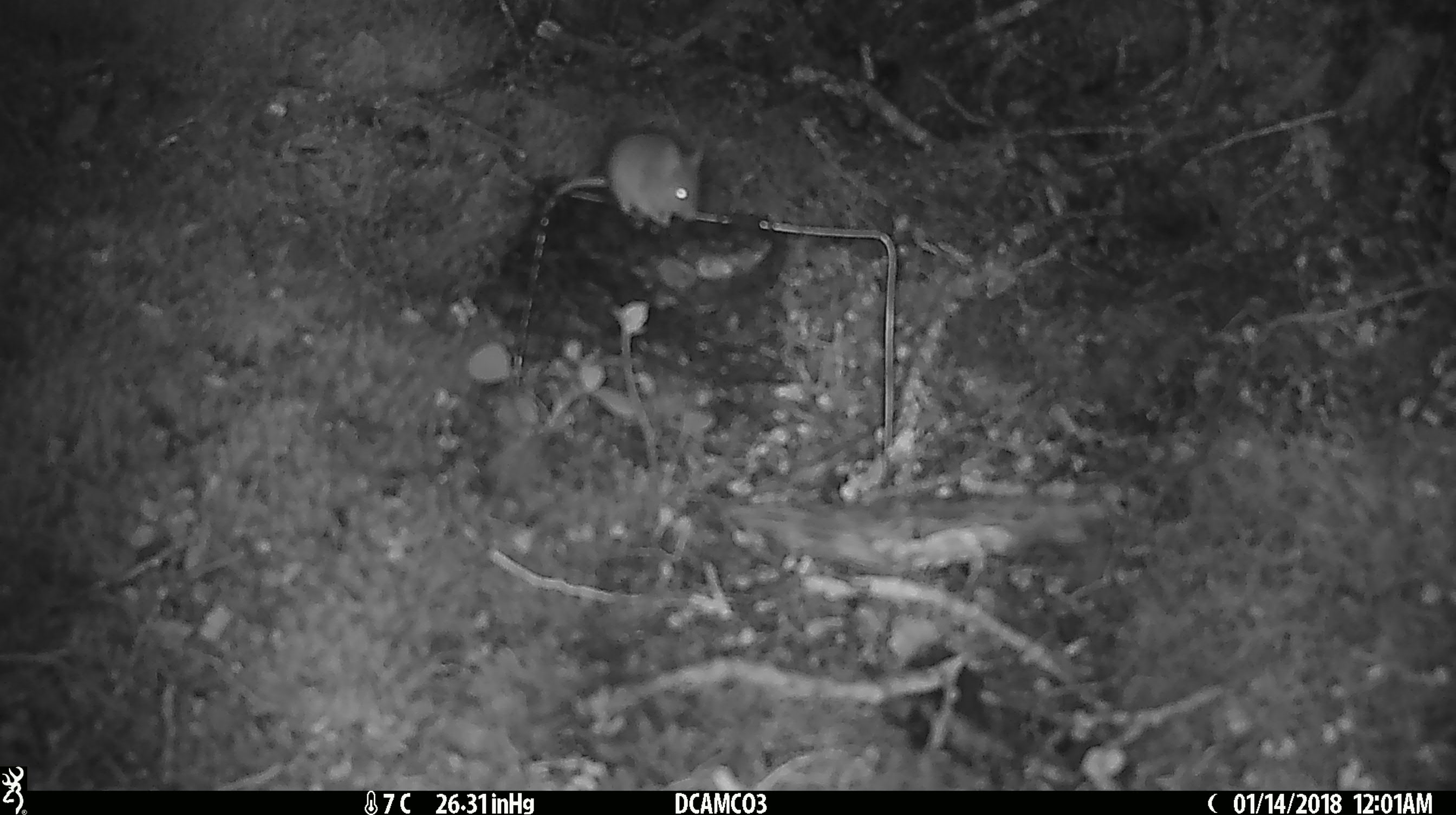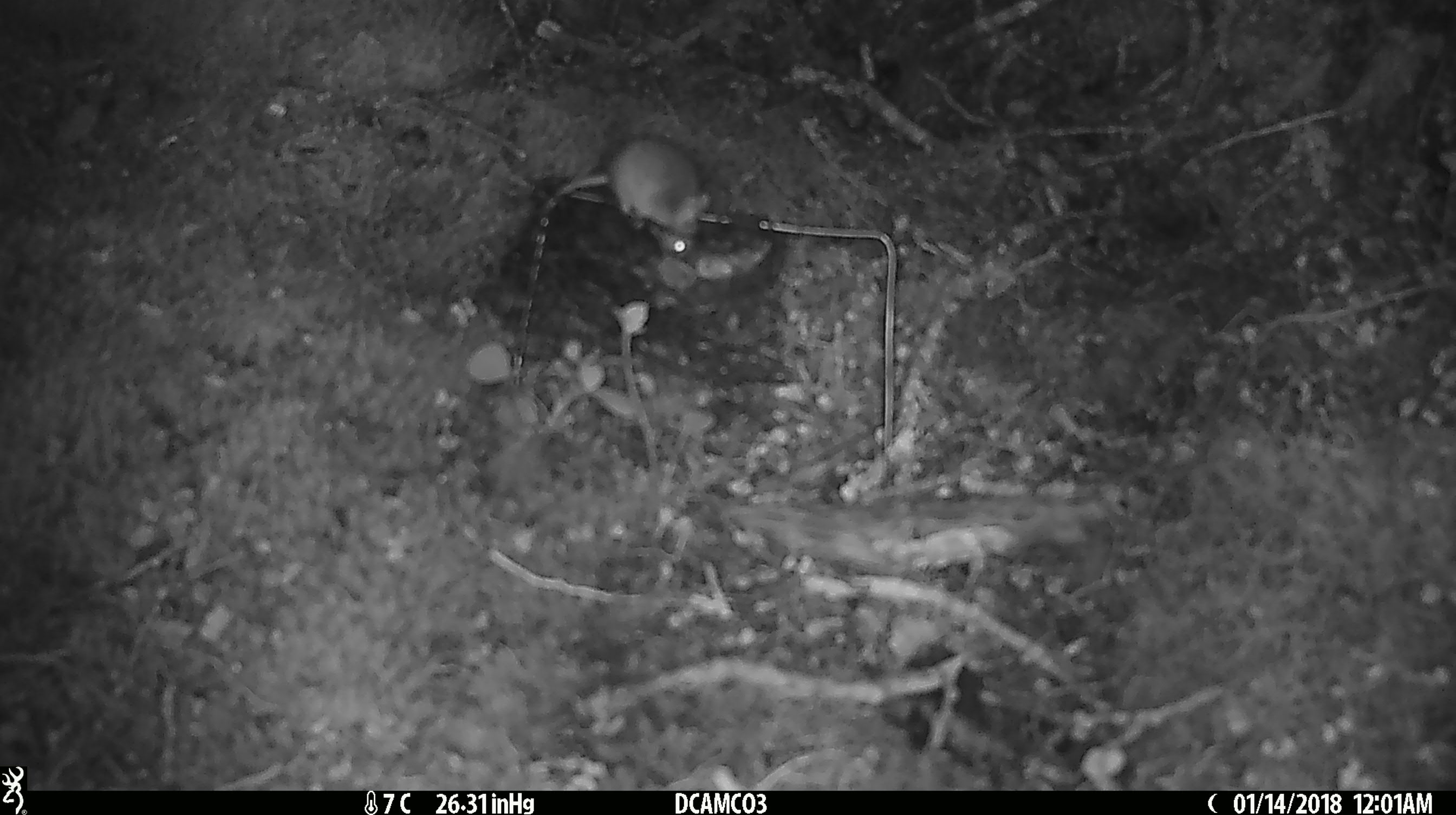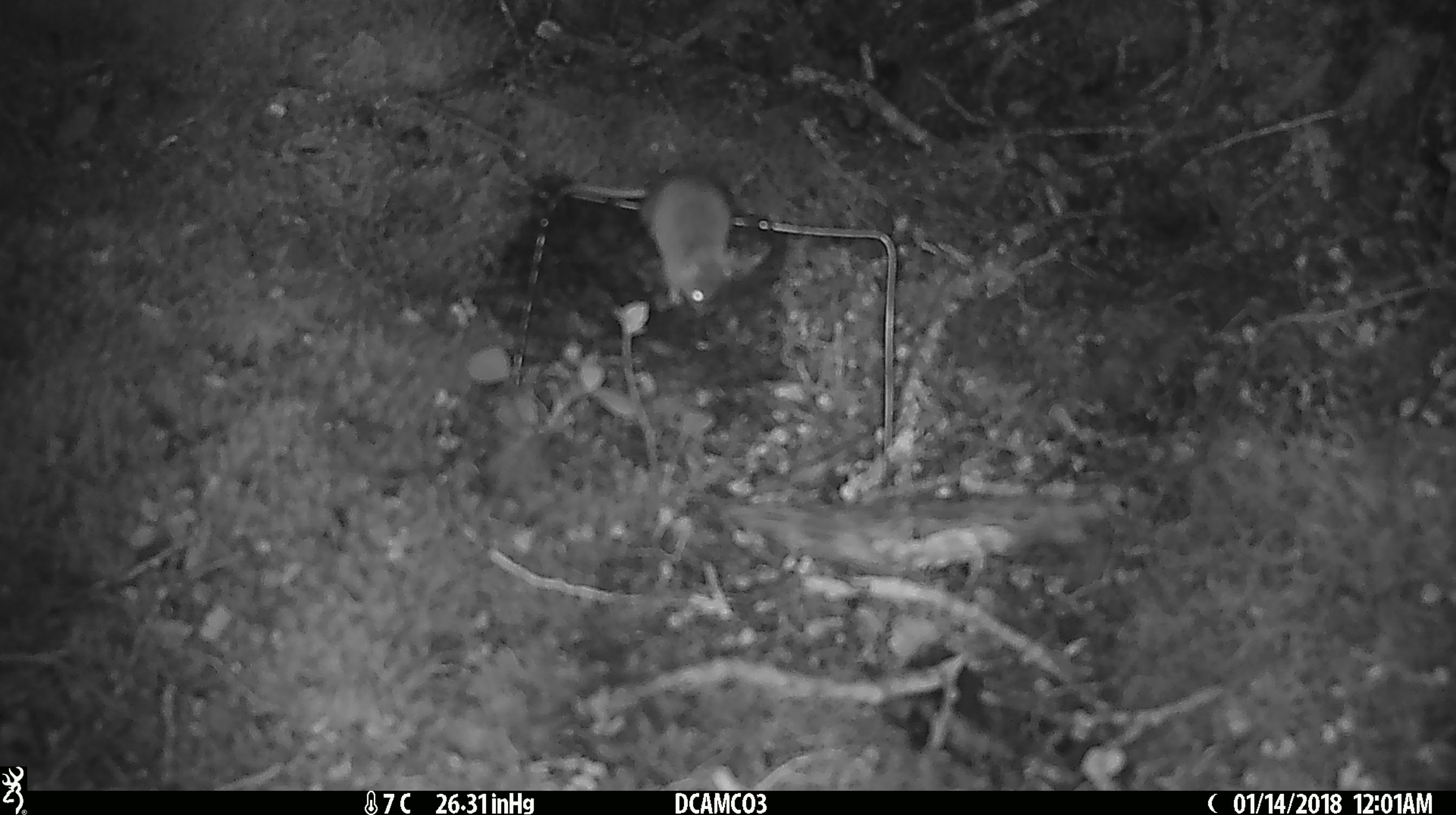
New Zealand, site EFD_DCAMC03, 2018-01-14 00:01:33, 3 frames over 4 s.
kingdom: Animalia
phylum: Chordata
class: Mammalia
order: Rodentia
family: Muridae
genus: Mus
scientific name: Mus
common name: mouse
Mouse (Mus).